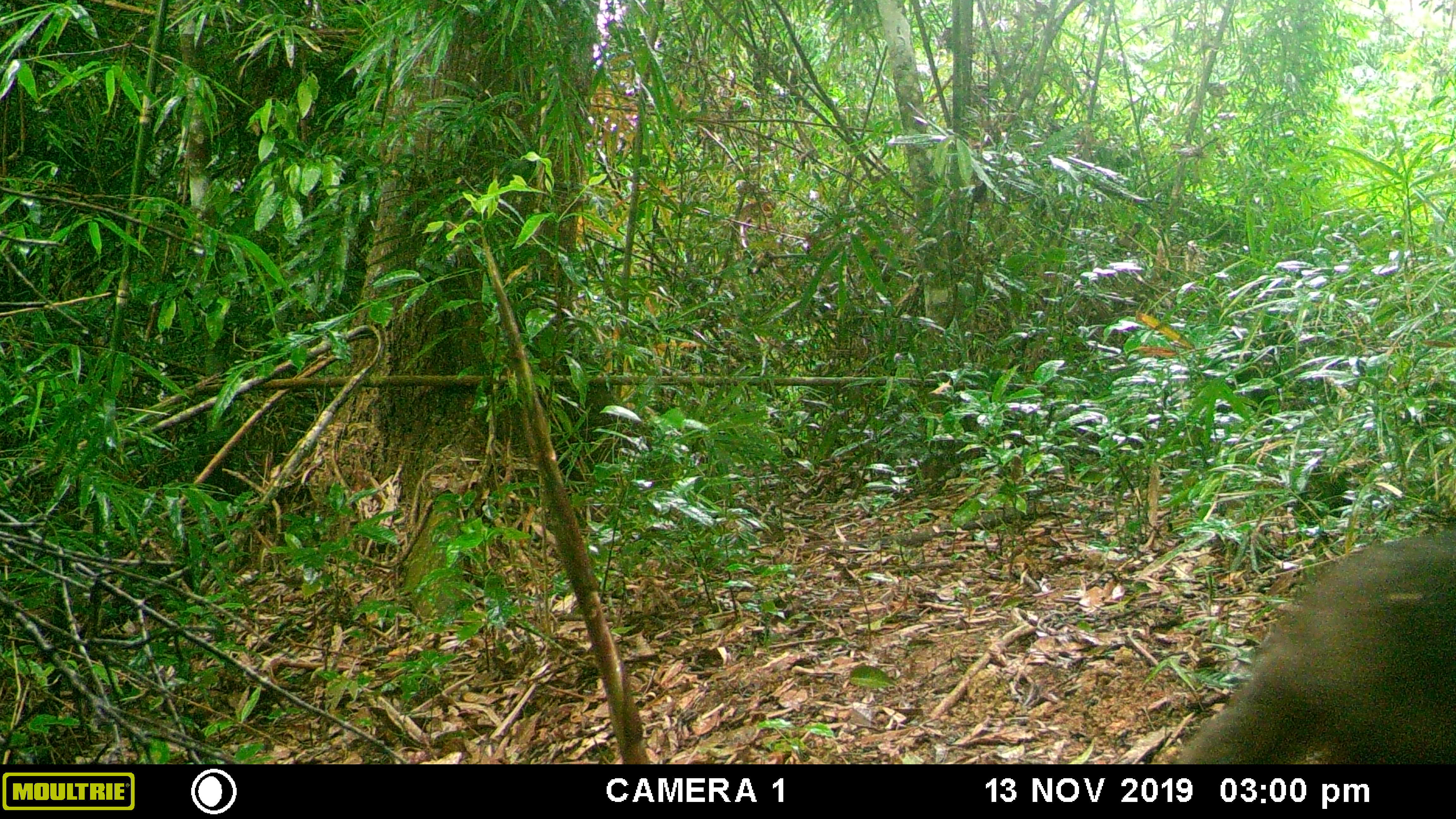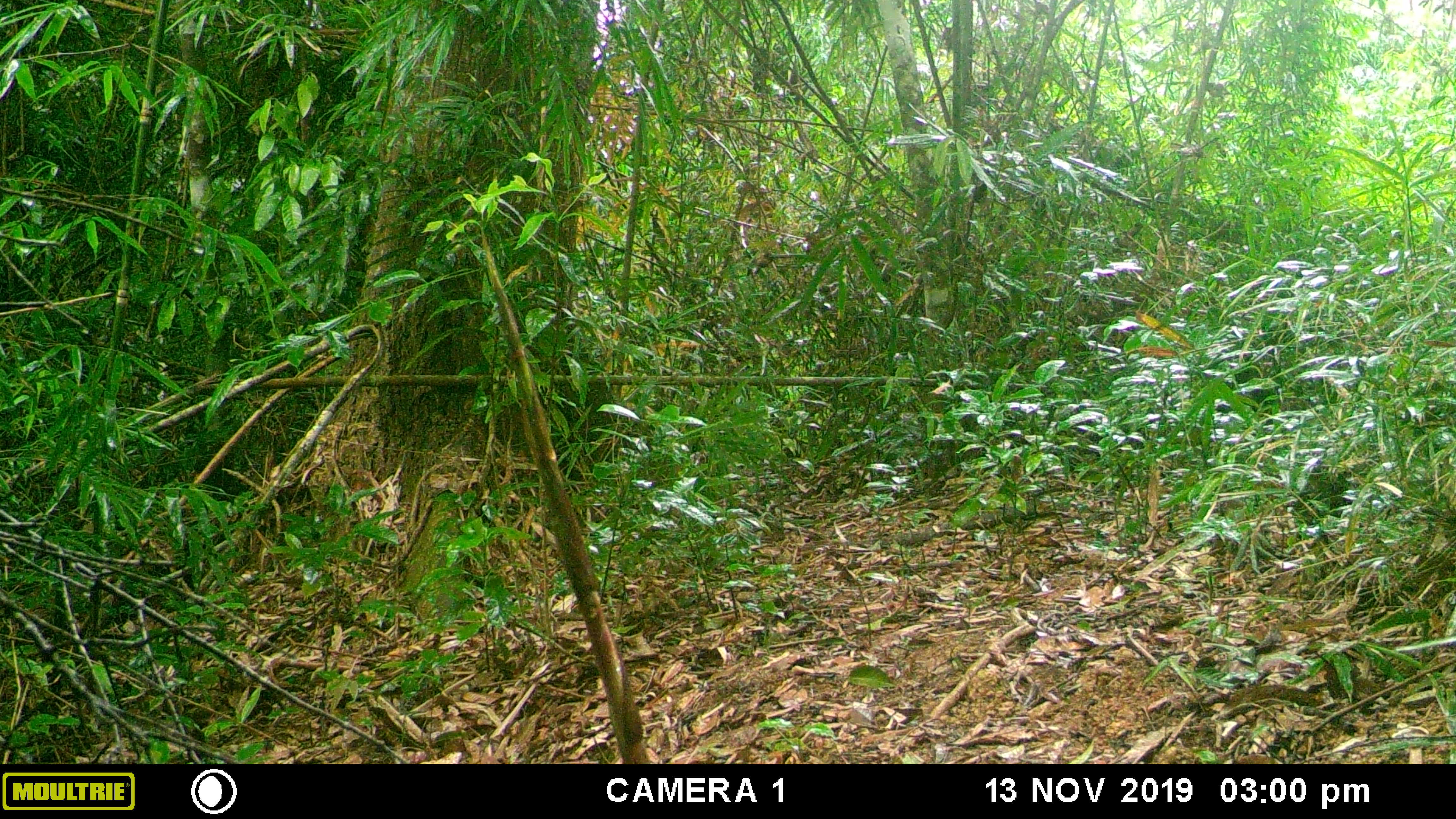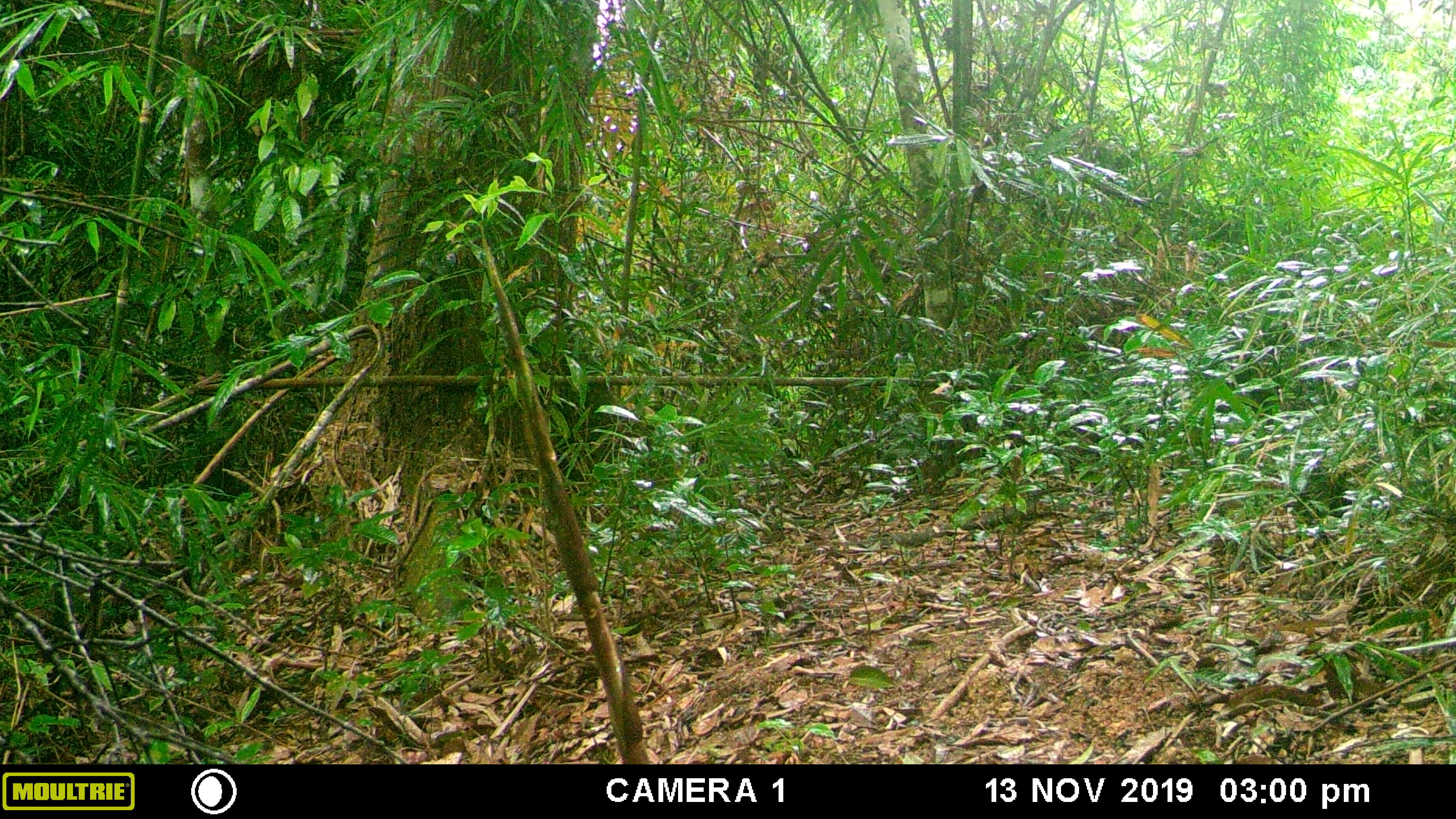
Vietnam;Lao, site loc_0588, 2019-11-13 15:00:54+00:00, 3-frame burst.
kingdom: Animalia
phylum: Chordata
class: Mammalia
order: Primates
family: Cercopithecidae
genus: Macaca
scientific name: Macaca arctoides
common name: stump-tailed macaque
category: stump tailed macaque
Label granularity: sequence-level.